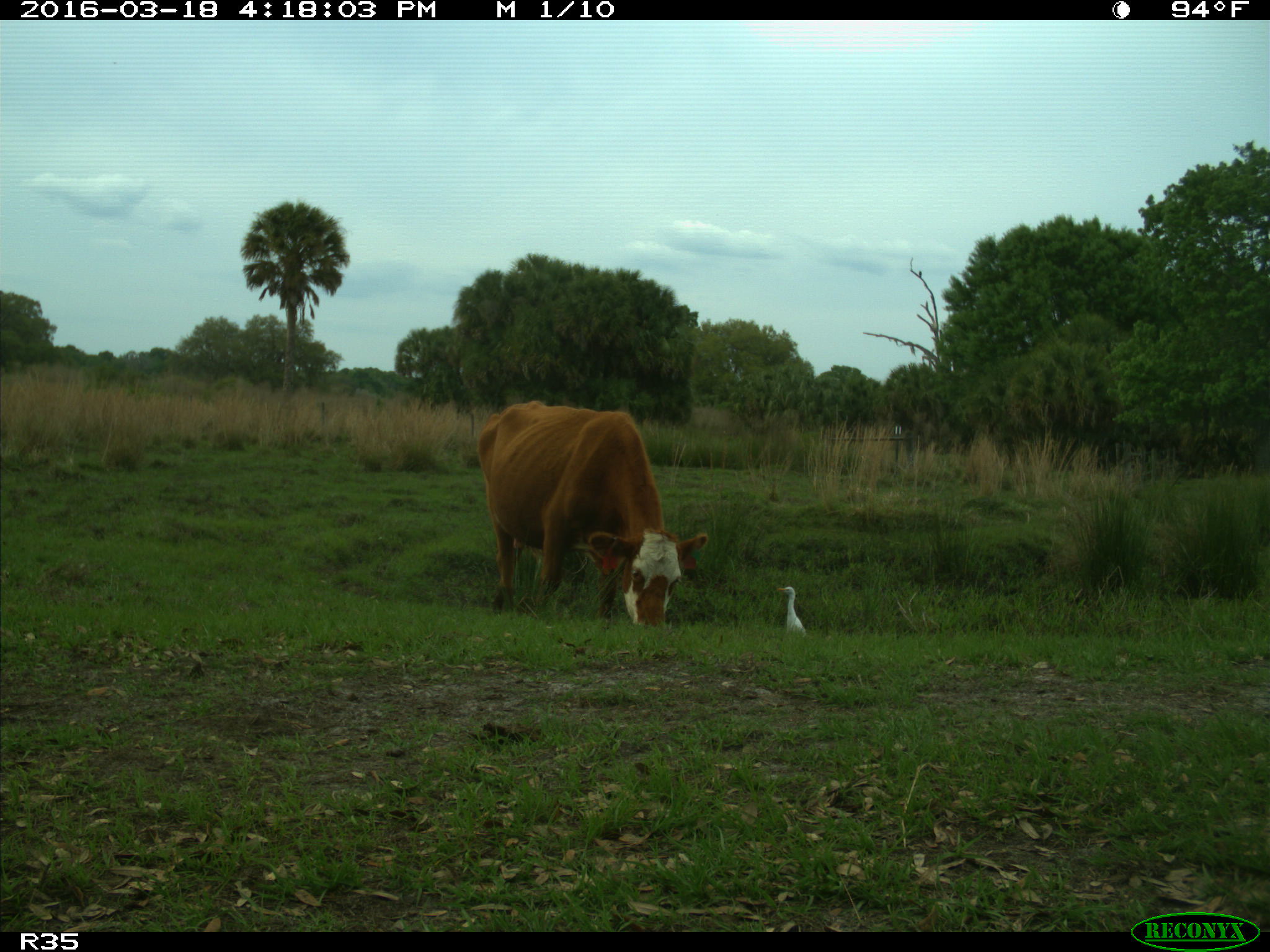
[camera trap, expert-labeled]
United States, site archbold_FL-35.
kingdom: Animalia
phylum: Chordata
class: Mammalia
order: Artiodactyla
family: Bovidae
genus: Bos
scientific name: Bos taurus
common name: domestic cow